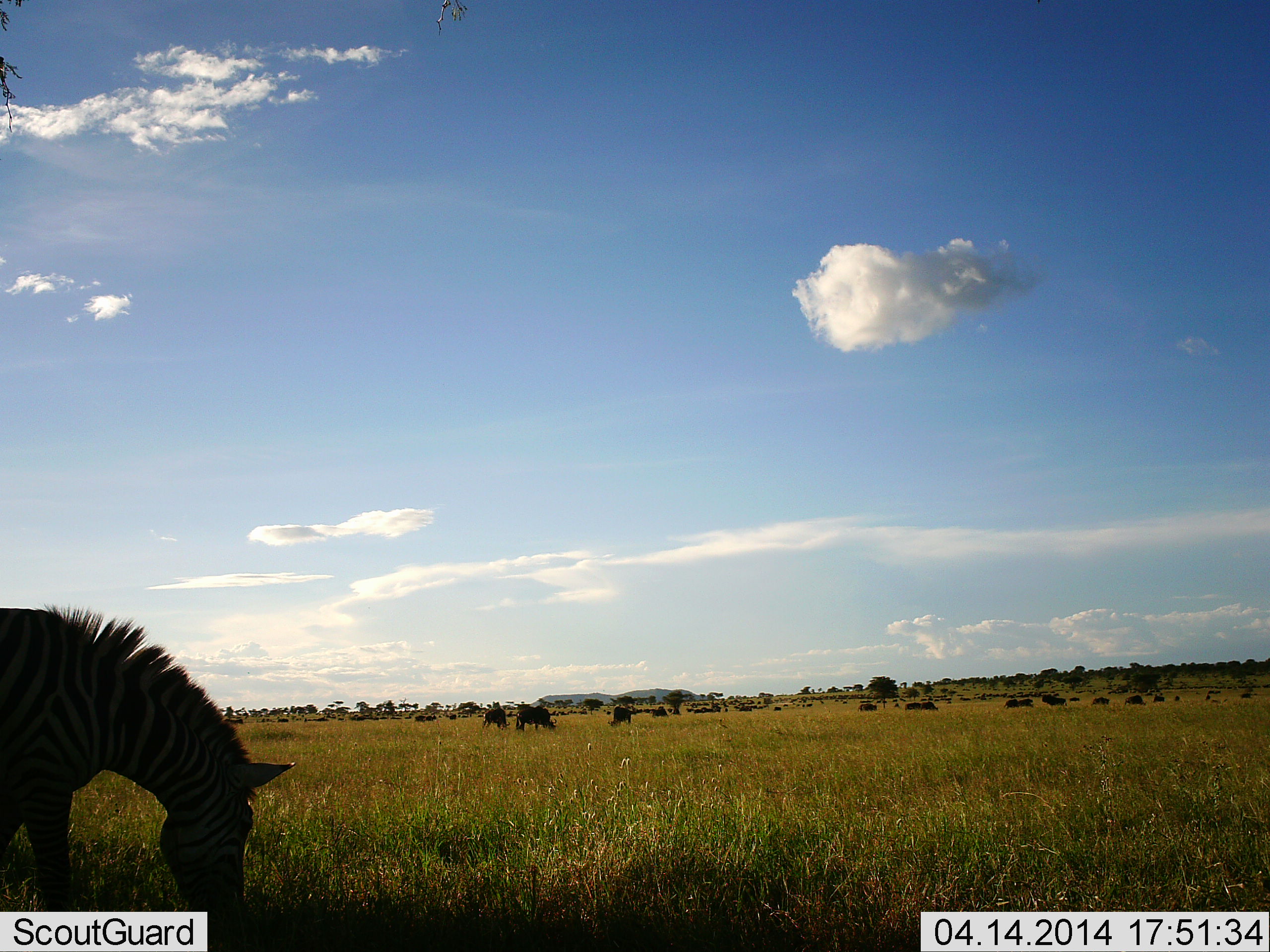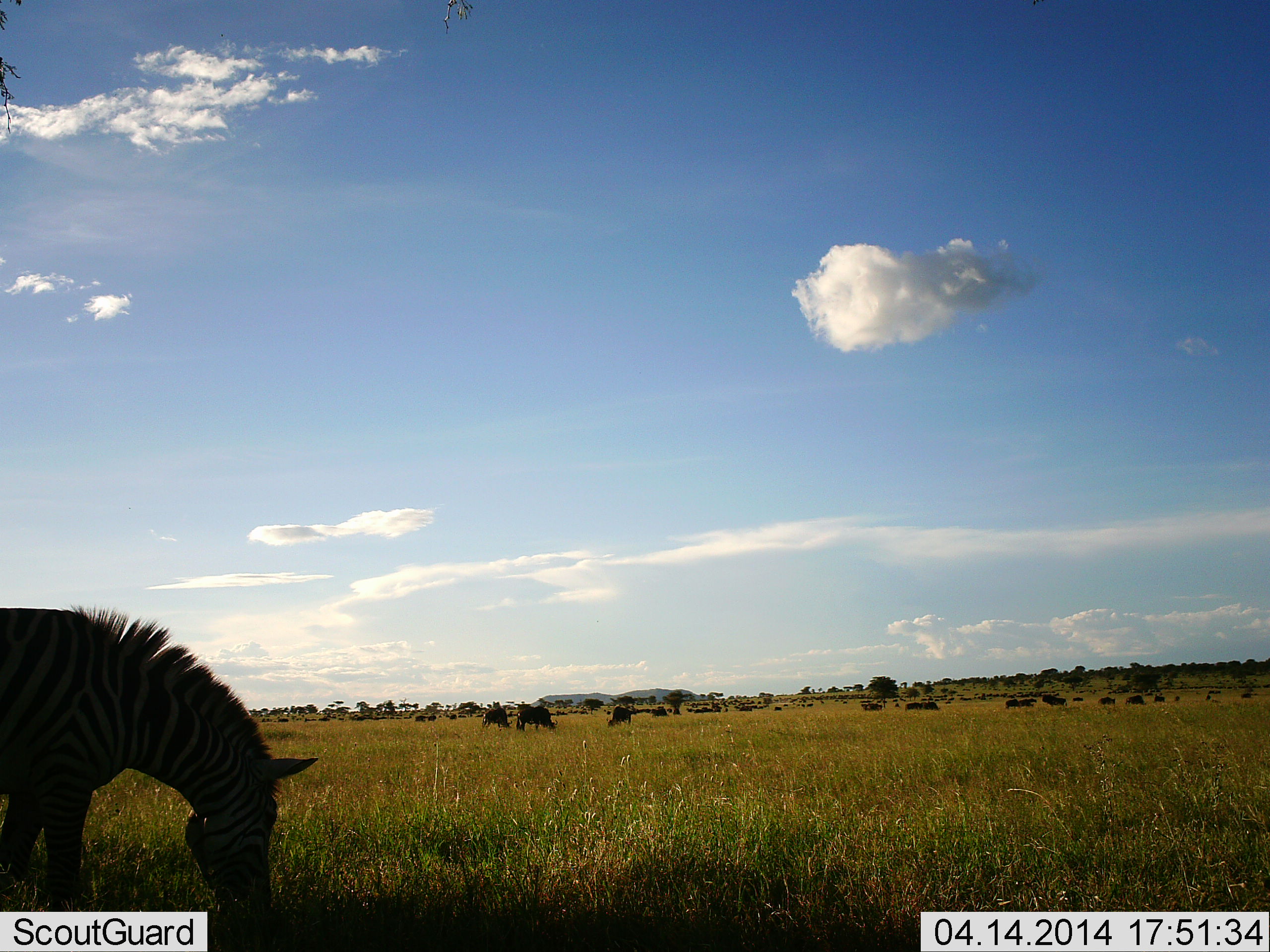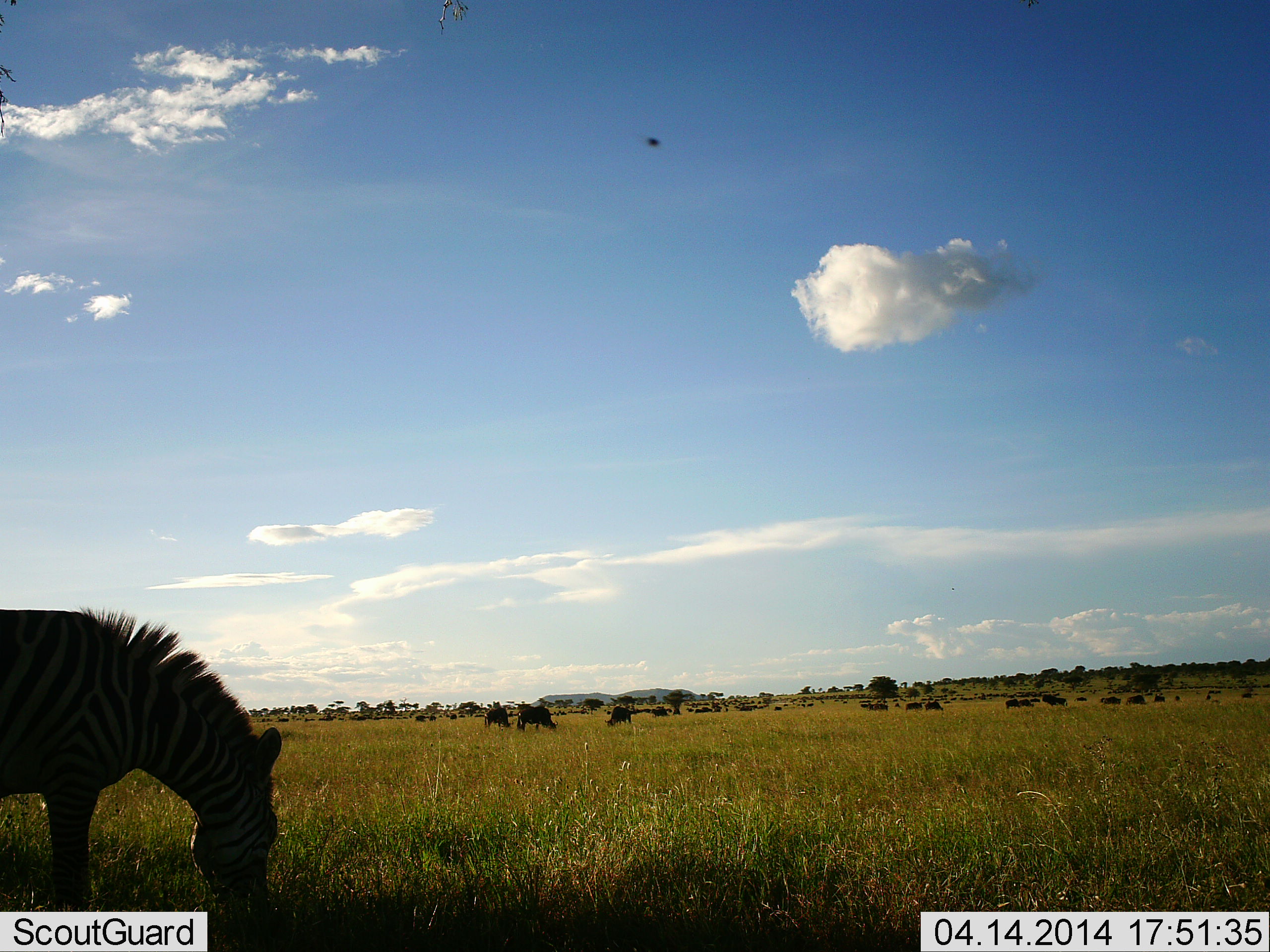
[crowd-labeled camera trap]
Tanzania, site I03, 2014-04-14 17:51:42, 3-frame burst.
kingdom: Animalia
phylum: Chordata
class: Mammalia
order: Artiodactyla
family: Bovidae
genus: Connochaetes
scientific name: Connochaetes taurinus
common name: blue wildebeest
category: wildebeest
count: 11-50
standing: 55%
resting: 9%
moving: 64%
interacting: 0%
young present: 0%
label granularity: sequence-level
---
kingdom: Animalia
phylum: Chordata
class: Mammalia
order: Perissodactyla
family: Equidae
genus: Equus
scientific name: Equus quagga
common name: plains zebra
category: zebra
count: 1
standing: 14%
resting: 0%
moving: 7%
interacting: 0%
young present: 0%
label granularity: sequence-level